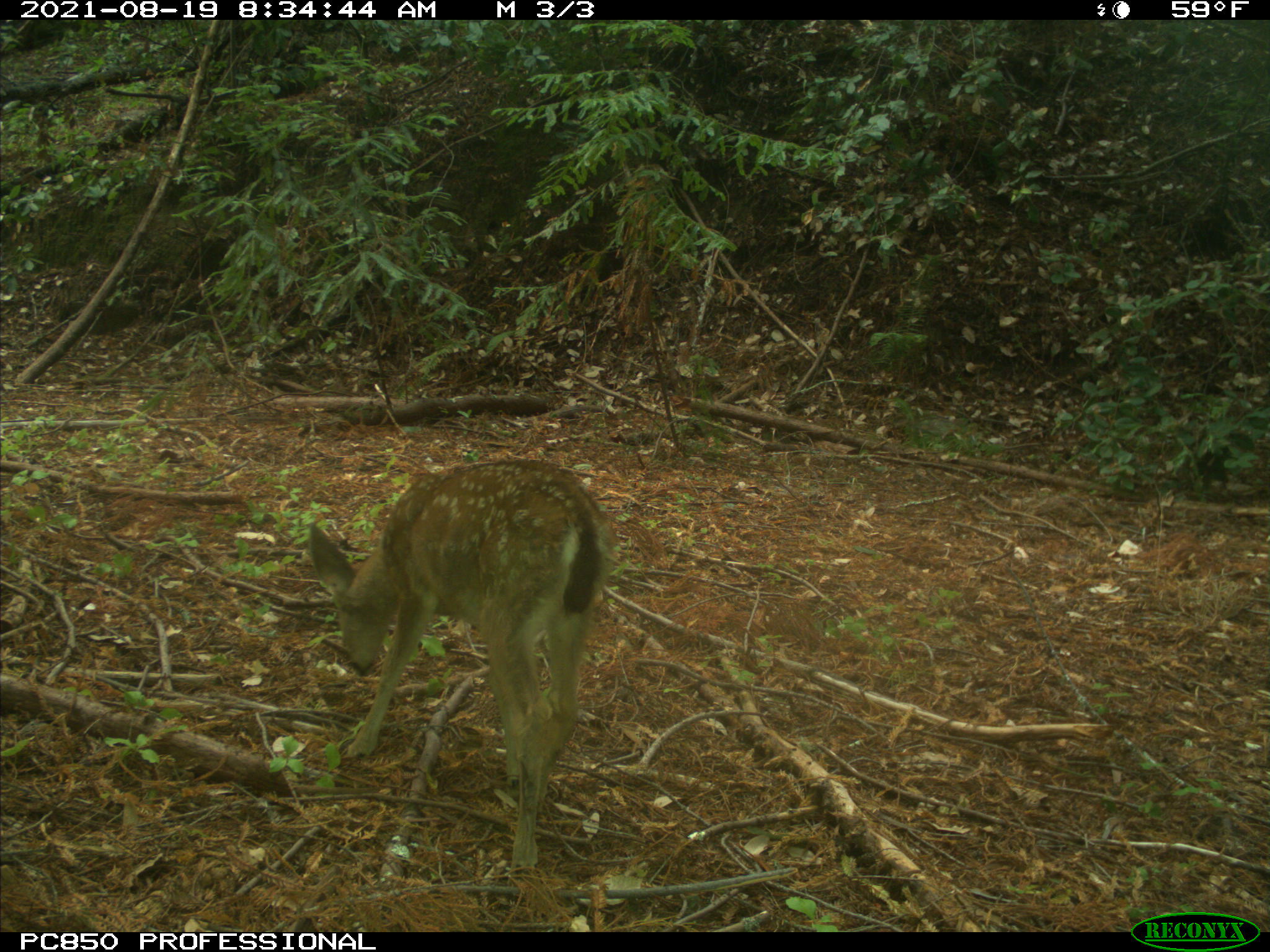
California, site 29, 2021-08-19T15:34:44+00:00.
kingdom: Animalia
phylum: Chordata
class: Mammalia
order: Artiodactyla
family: Cervidae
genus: Odocoileus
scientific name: Odocoileus hemionus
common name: mule deer